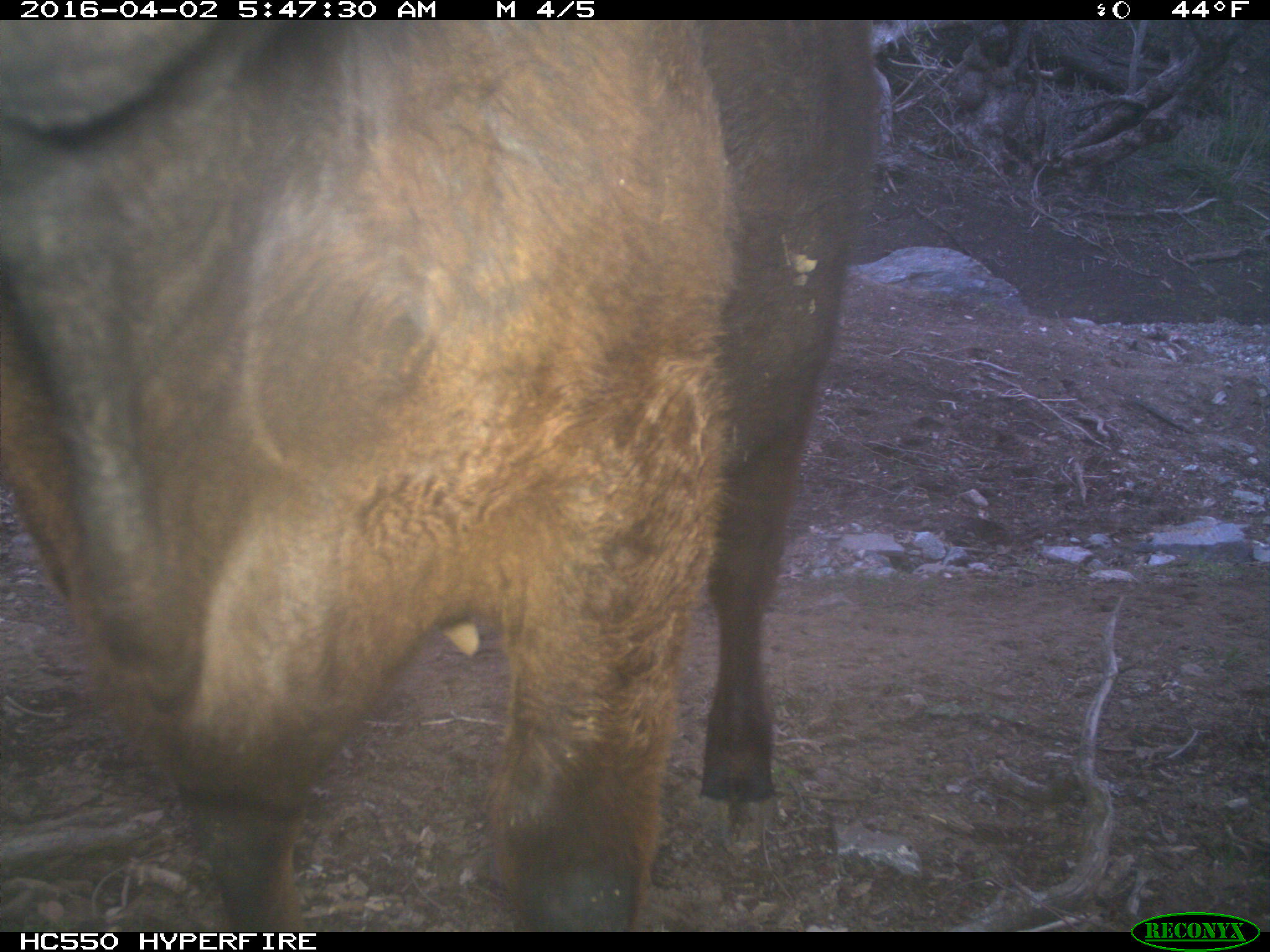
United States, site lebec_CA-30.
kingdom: Animalia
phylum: Chordata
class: Mammalia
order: Artiodactyla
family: Bovidae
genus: Bos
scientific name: Bos taurus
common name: domestic cow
Bos taurus (domestic cow).